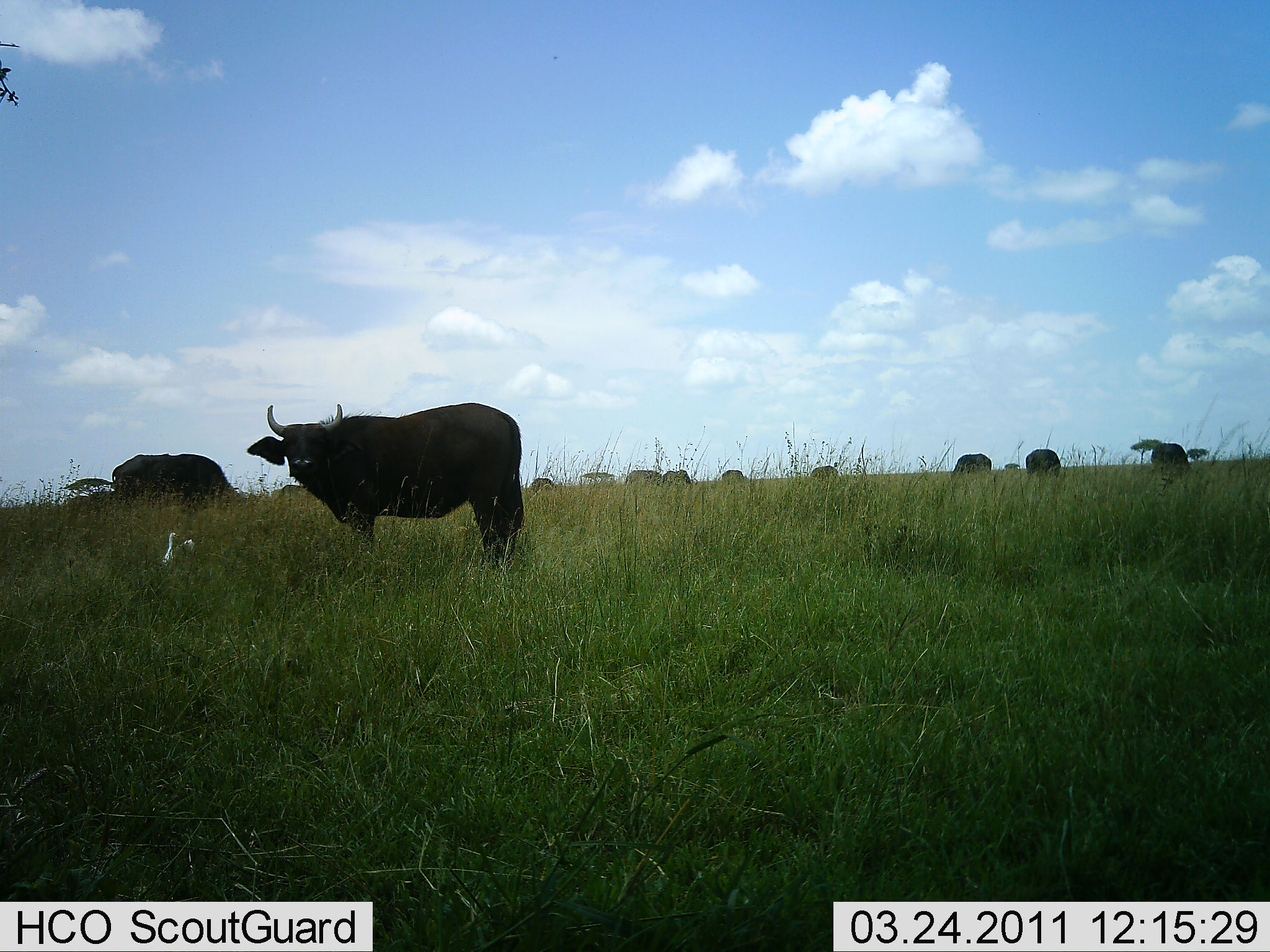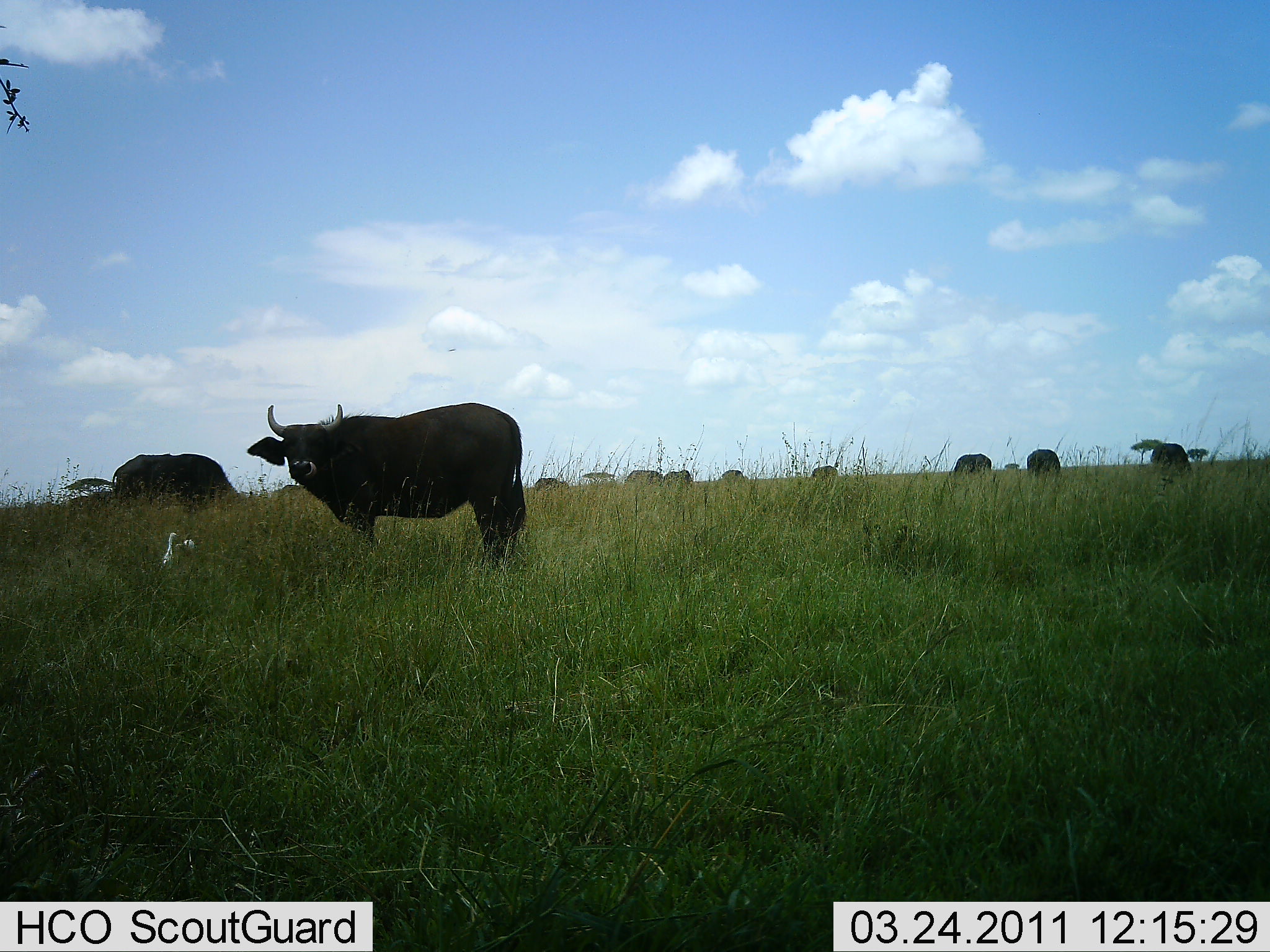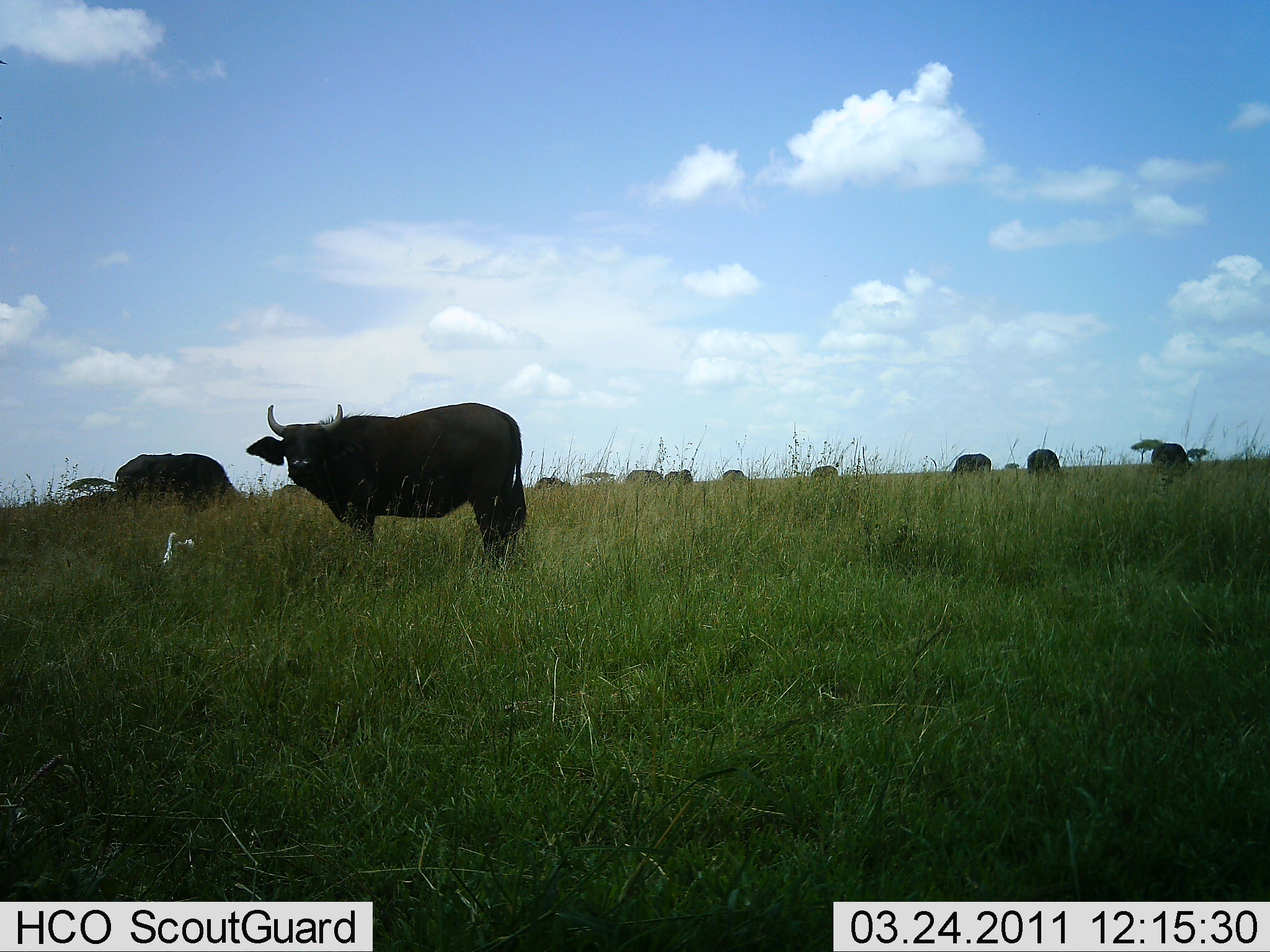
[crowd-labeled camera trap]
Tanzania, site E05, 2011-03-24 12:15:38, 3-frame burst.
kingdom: Animalia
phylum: Chordata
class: Mammalia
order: Artiodactyla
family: Bovidae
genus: Syncerus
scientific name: Syncerus caffer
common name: cape buffalo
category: buffalo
Buffalo (cape buffalo) (Syncerus caffer), count 10. Behavior (volunteer vote fractions): standing 73%, resting 9%, moving 0%, interacting 0%. Young present (vote fraction): 0%. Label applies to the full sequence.